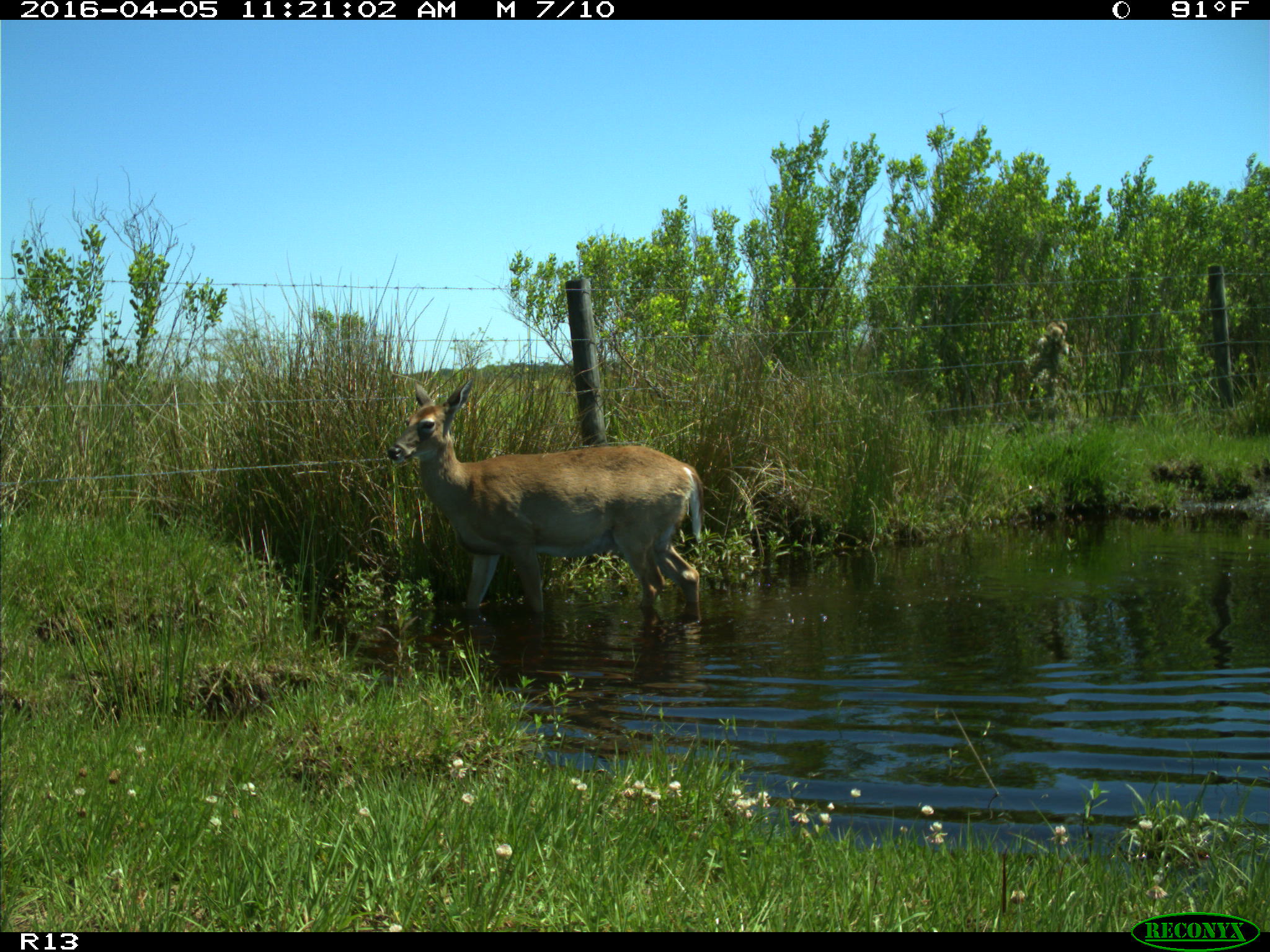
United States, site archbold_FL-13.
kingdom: Animalia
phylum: Chordata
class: Mammalia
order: Artiodactyla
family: Cervidae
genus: Odocoileus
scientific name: Odocoileus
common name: deer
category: unidentified deer